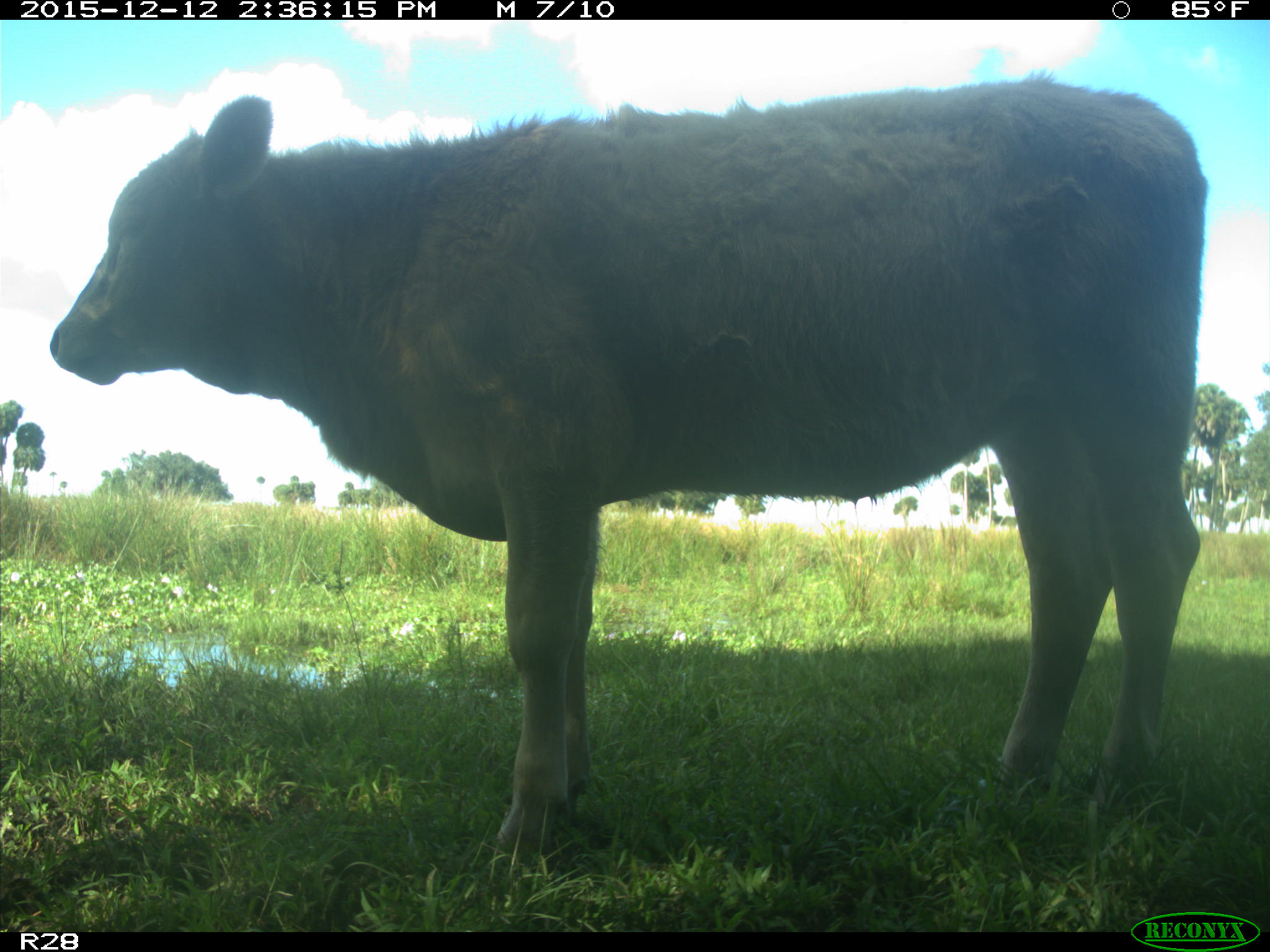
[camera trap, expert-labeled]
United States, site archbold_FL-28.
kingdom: Animalia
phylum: Chordata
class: Mammalia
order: Artiodactyla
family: Bovidae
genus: Bos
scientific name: Bos taurus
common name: domestic cow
Bos taurus (domestic cow).